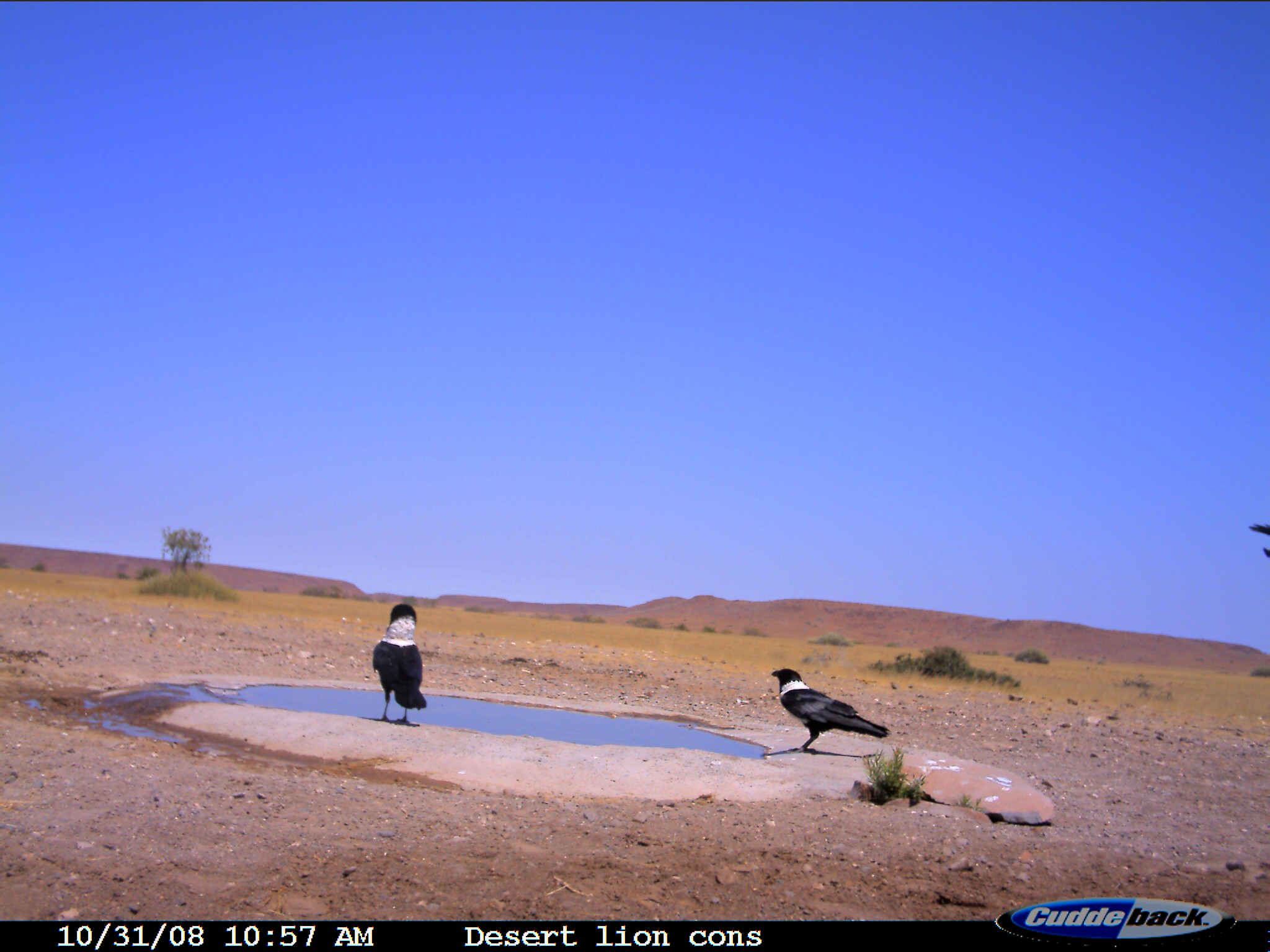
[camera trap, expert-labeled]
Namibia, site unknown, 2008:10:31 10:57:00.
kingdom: Animalia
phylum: Chordata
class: Aves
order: Passeriformes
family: Corvidae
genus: Corvus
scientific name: Corvus albus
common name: pied crow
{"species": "Corvus albus (pied crow)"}